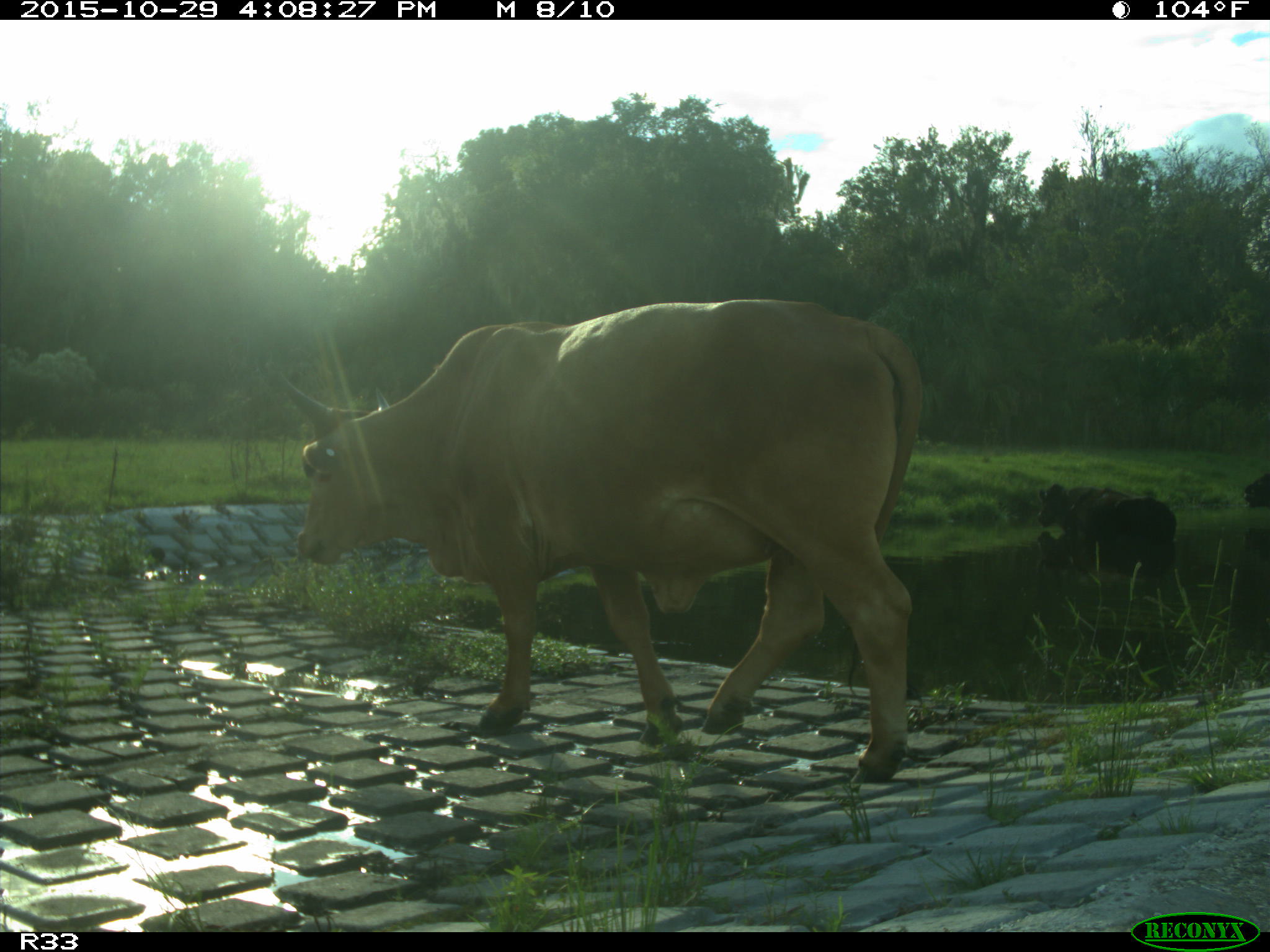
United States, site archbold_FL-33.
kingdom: Animalia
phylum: Chordata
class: Mammalia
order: Artiodactyla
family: Bovidae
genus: Bos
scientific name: Bos taurus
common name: domestic cow